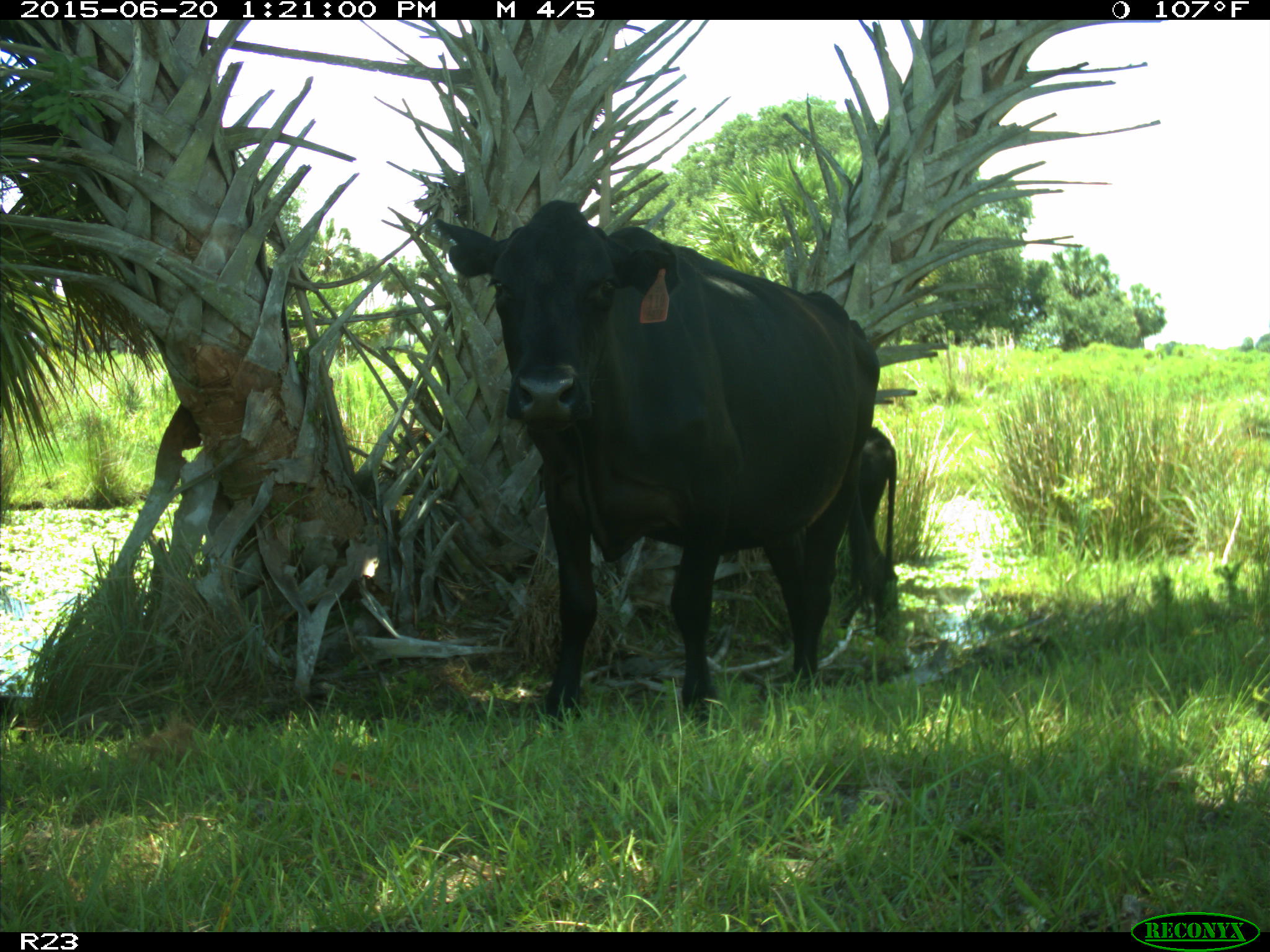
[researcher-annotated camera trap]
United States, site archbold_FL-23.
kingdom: Animalia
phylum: Chordata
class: Mammalia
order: Artiodactyla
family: Bovidae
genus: Bos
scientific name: Bos taurus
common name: domestic cow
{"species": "Bos taurus (domestic cow)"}